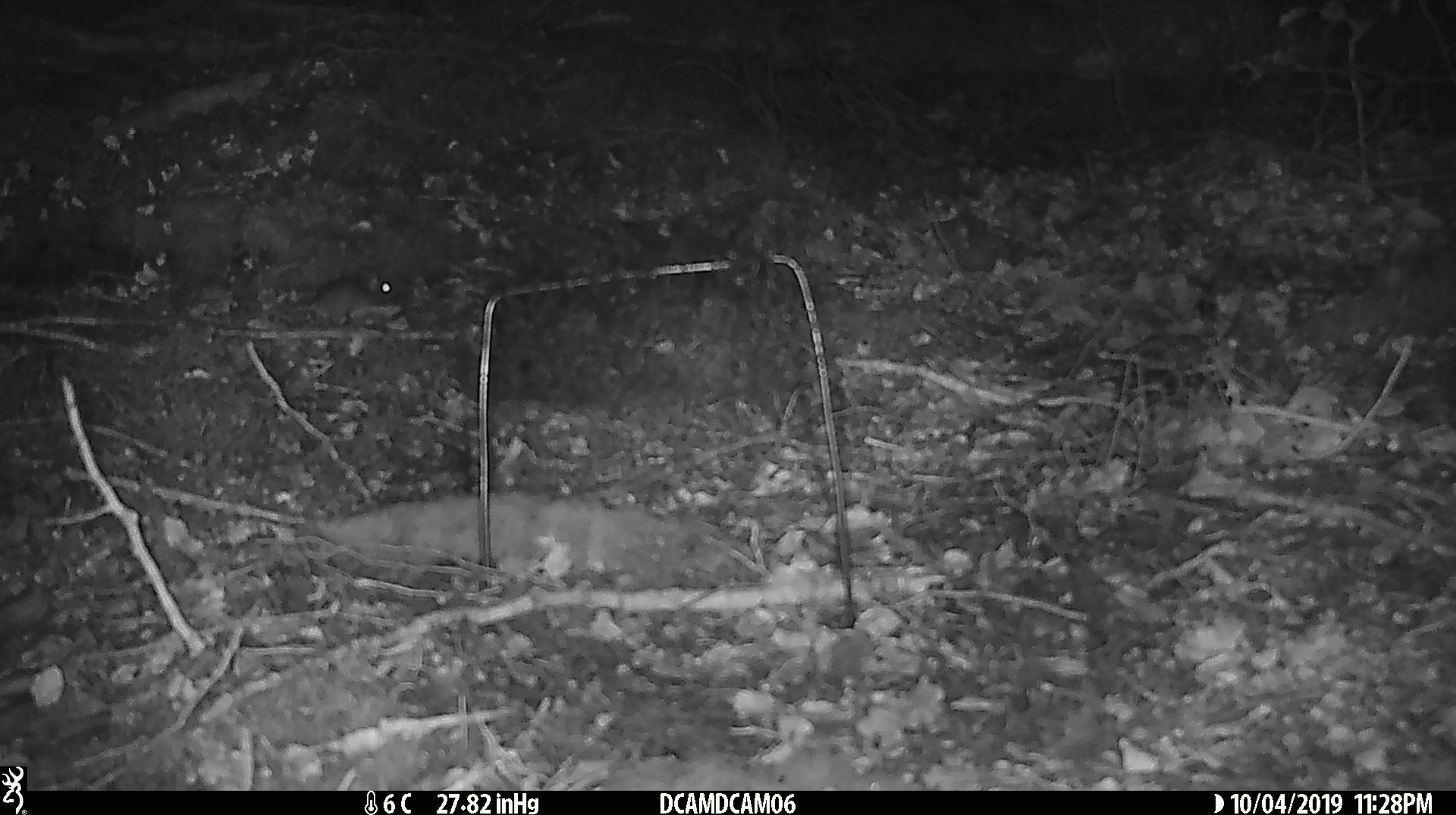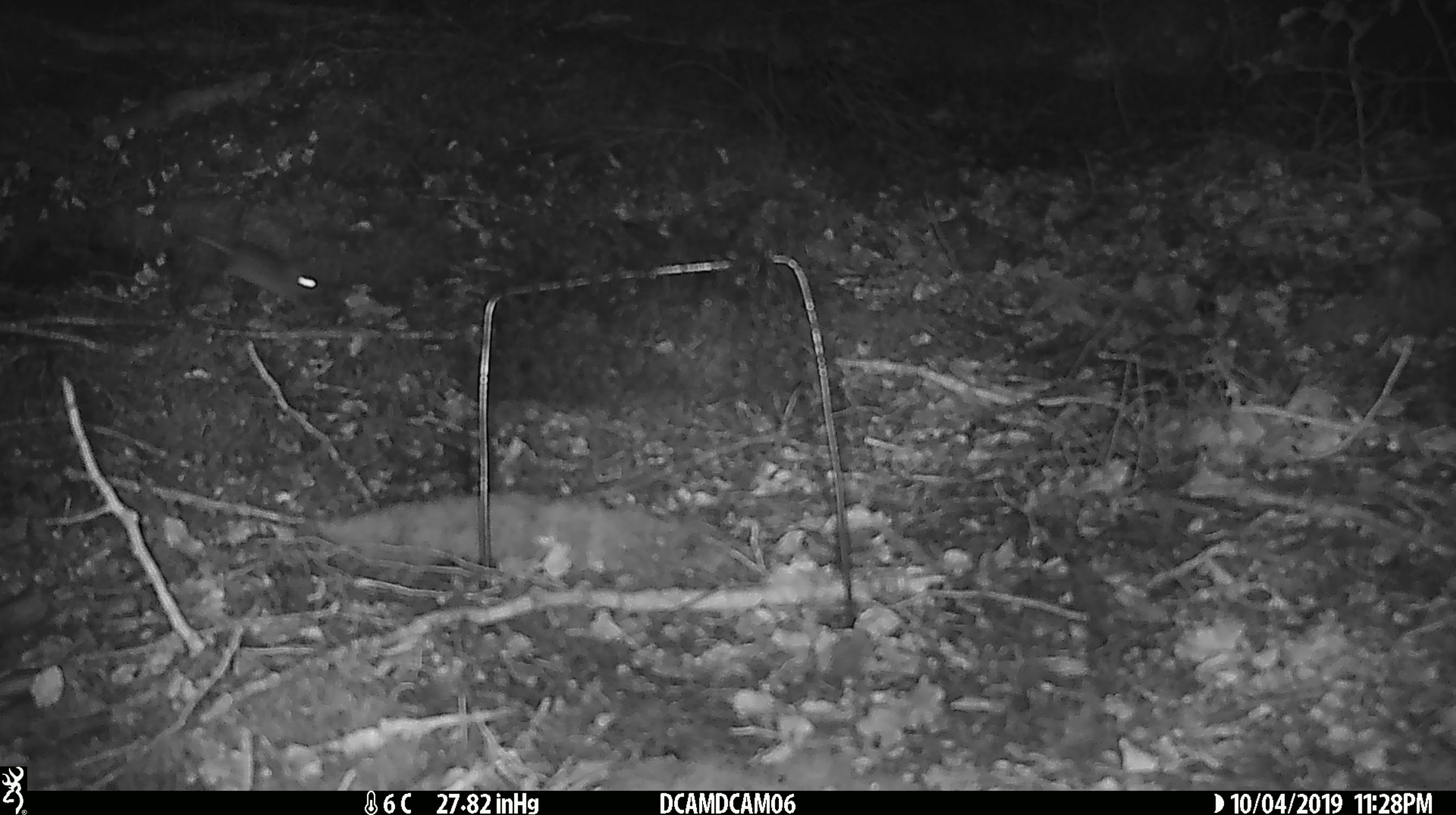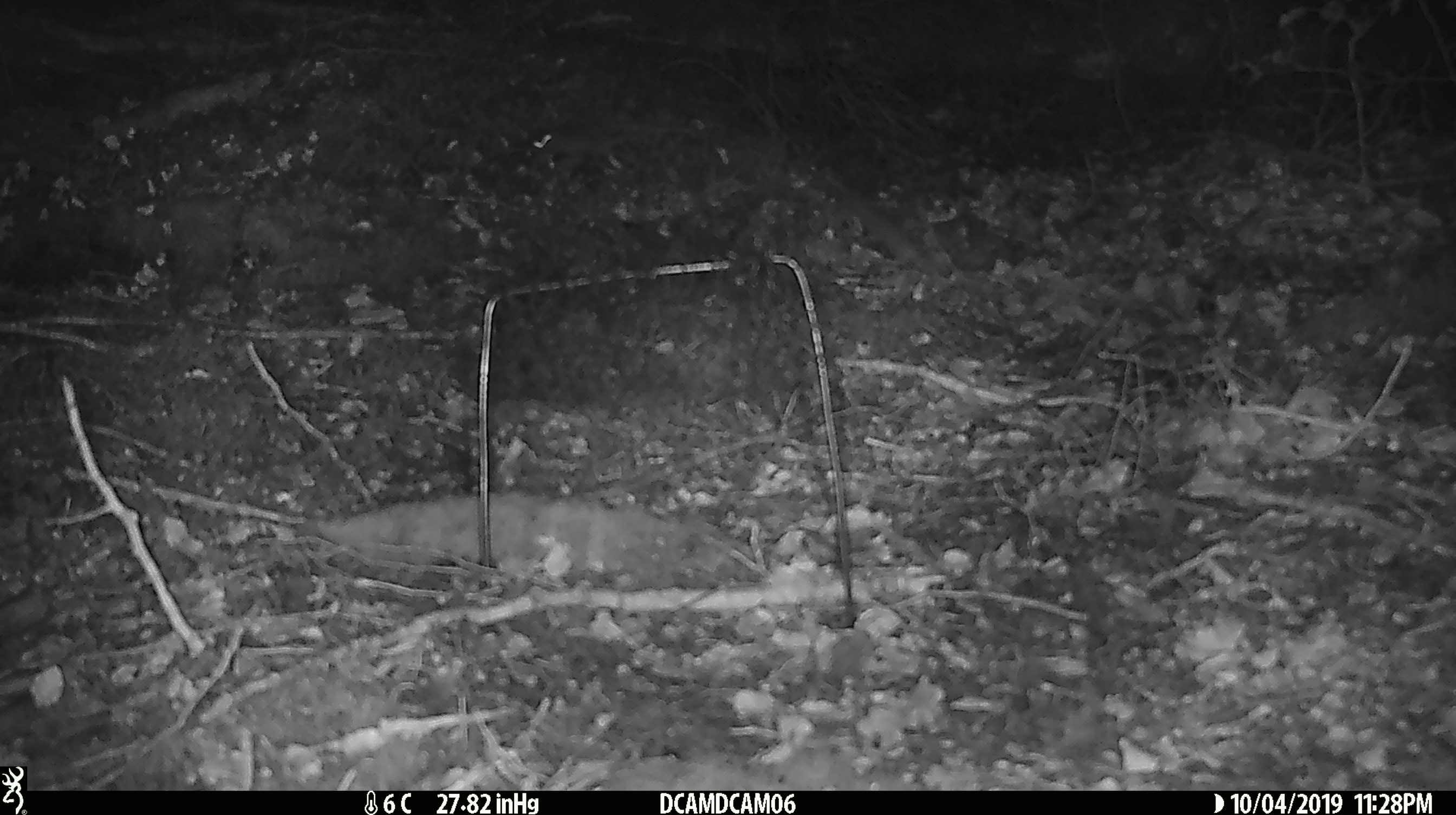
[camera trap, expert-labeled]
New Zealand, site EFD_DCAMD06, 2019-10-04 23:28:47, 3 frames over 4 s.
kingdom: Animalia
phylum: Chordata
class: Mammalia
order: Rodentia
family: Muridae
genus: Mus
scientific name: Mus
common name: mouse